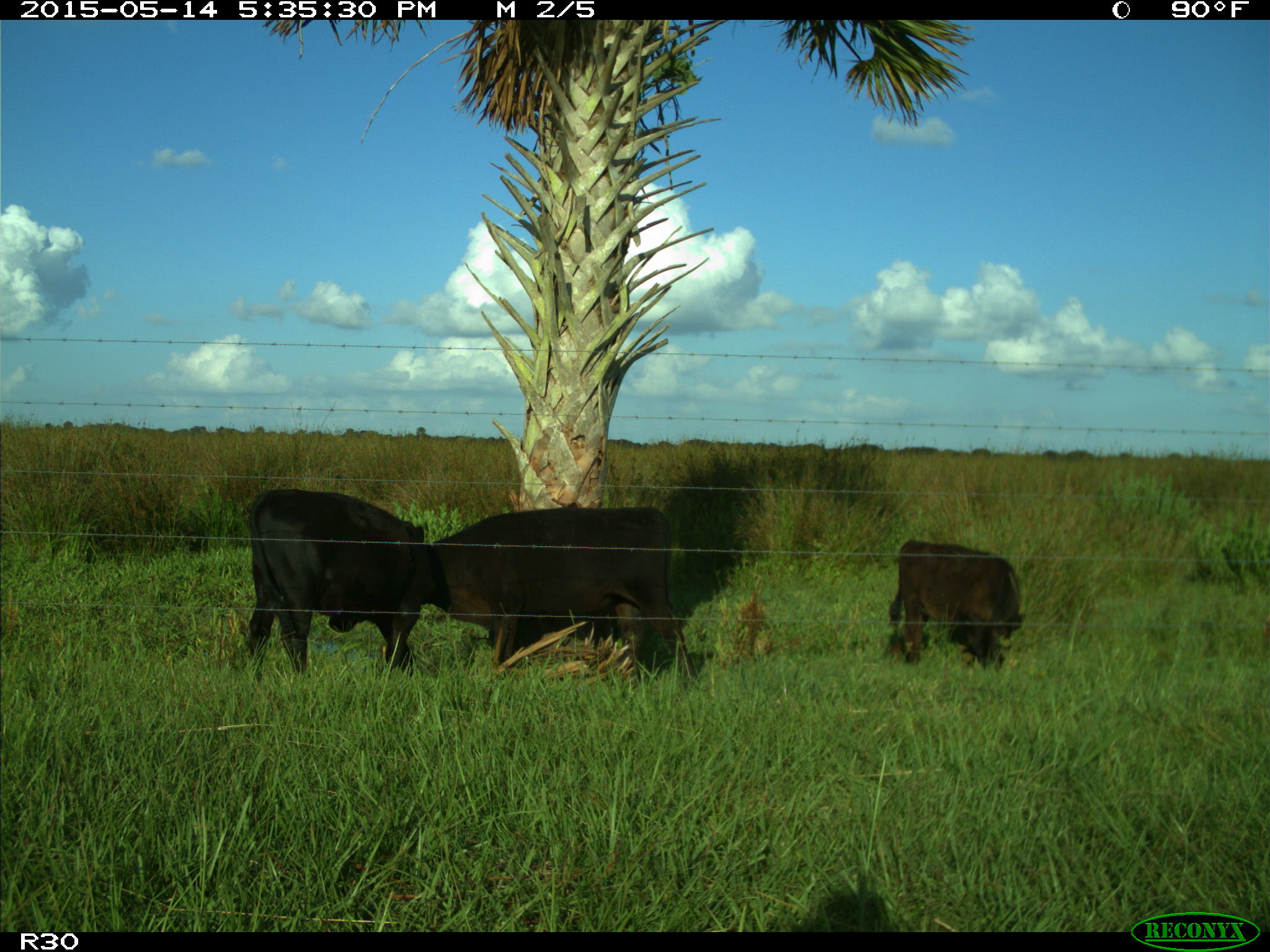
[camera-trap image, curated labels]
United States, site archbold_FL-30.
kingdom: Animalia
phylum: Chordata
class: Mammalia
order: Artiodactyla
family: Bovidae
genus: Bos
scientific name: Bos taurus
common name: domestic cow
Bos taurus (domestic cow).